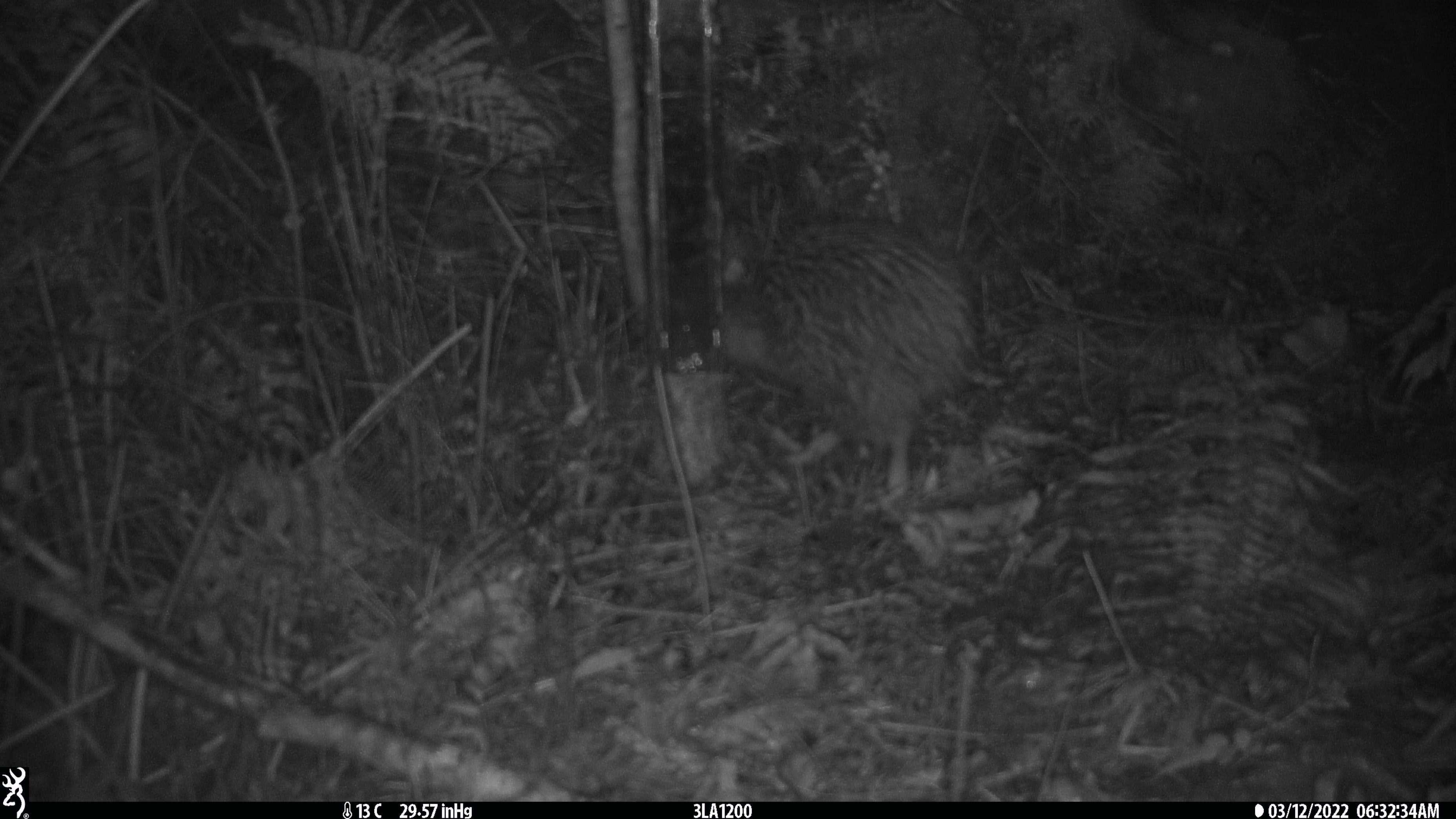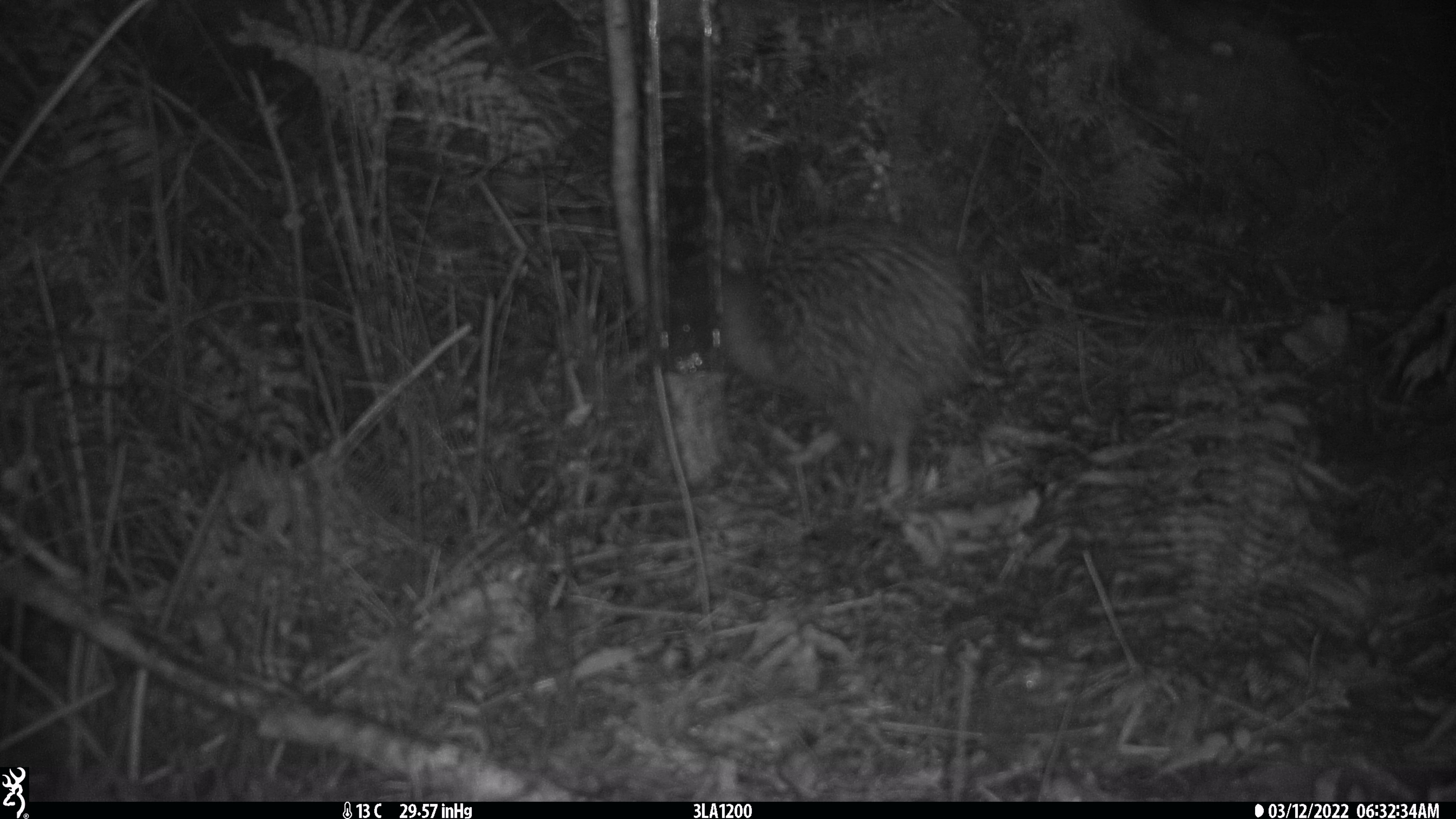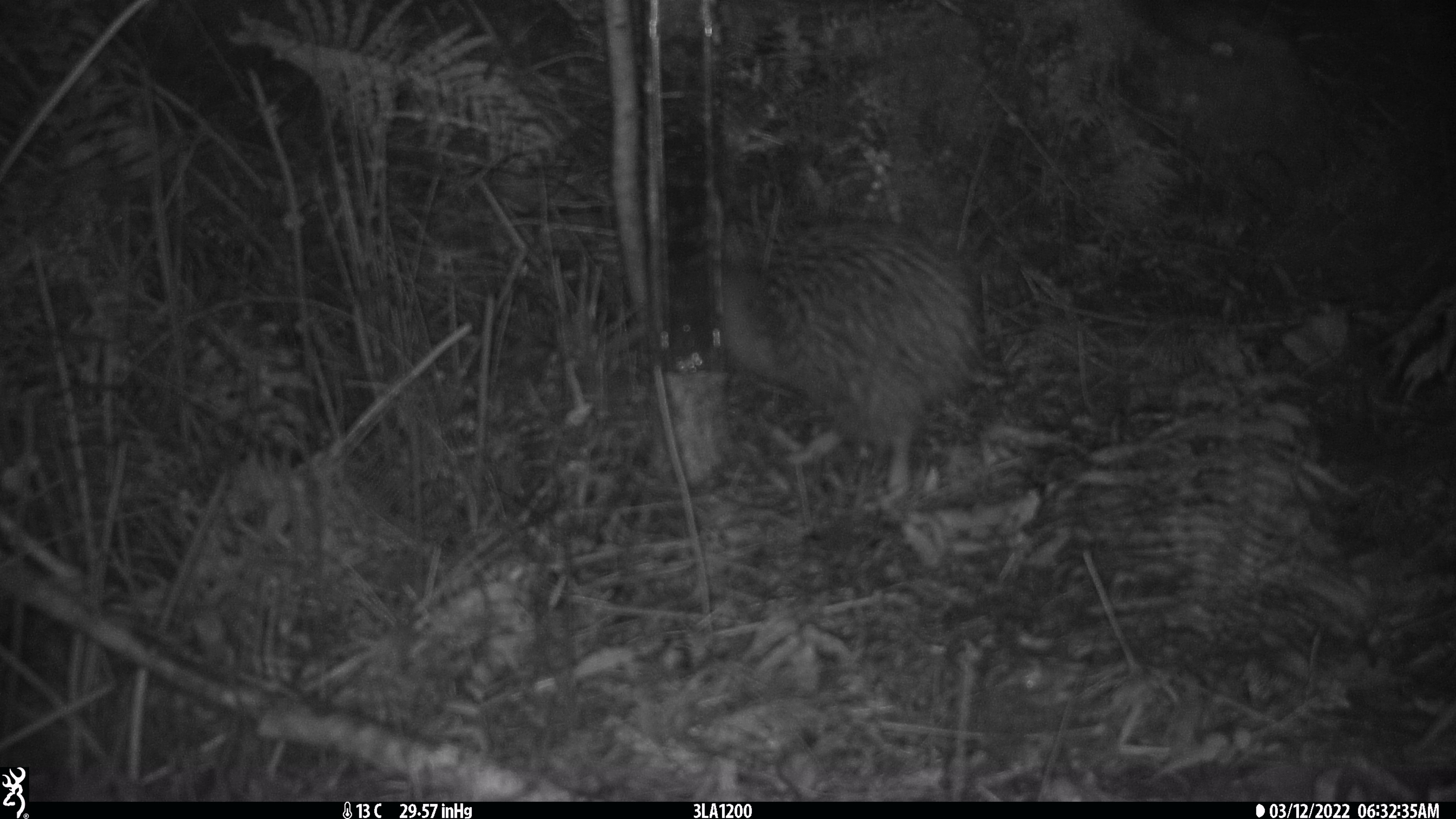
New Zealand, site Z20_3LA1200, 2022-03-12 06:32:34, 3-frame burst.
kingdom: Animalia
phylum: Chordata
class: Aves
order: Apterygiformes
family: Apterygidae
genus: Apteryx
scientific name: Apteryx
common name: kiwi